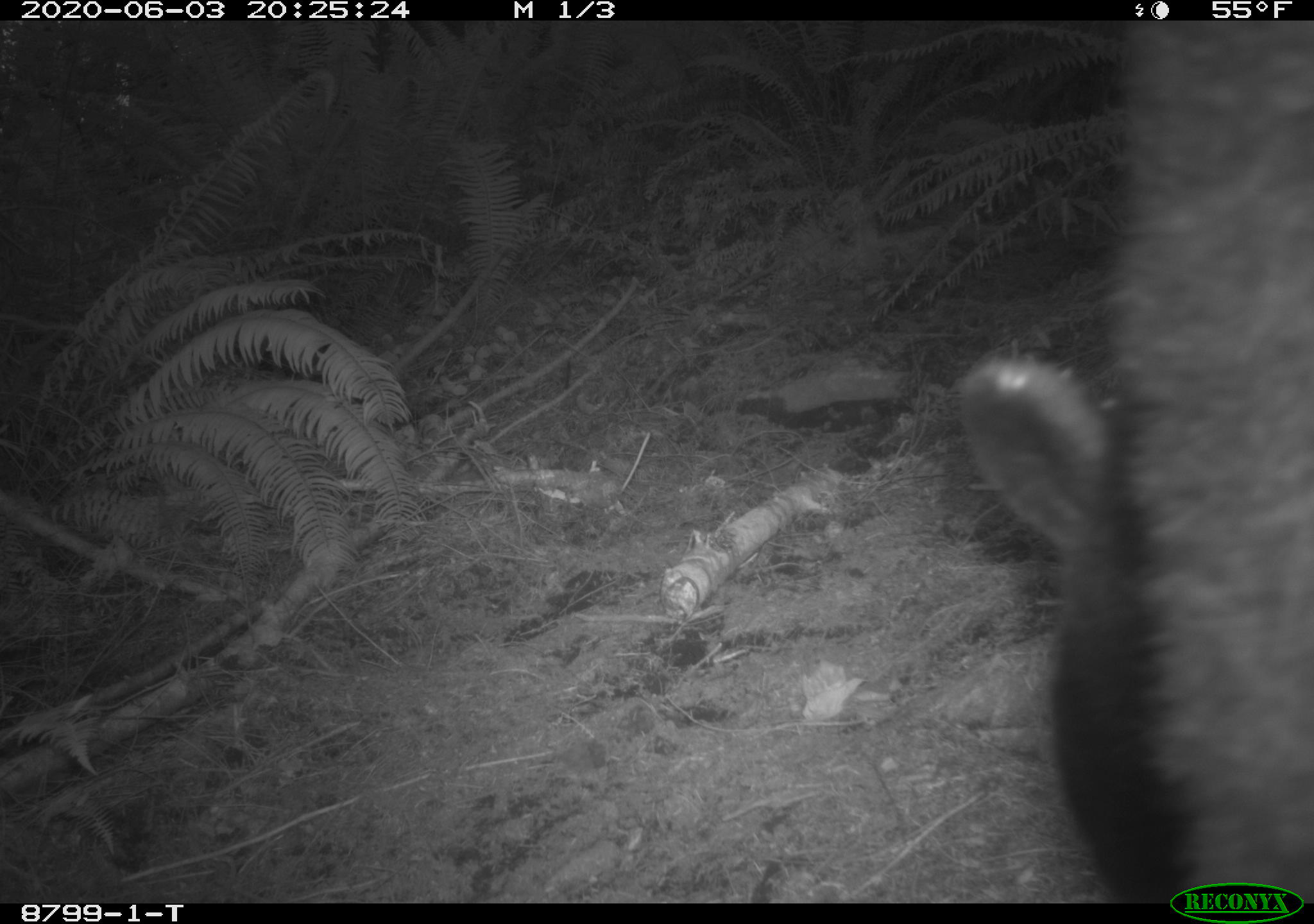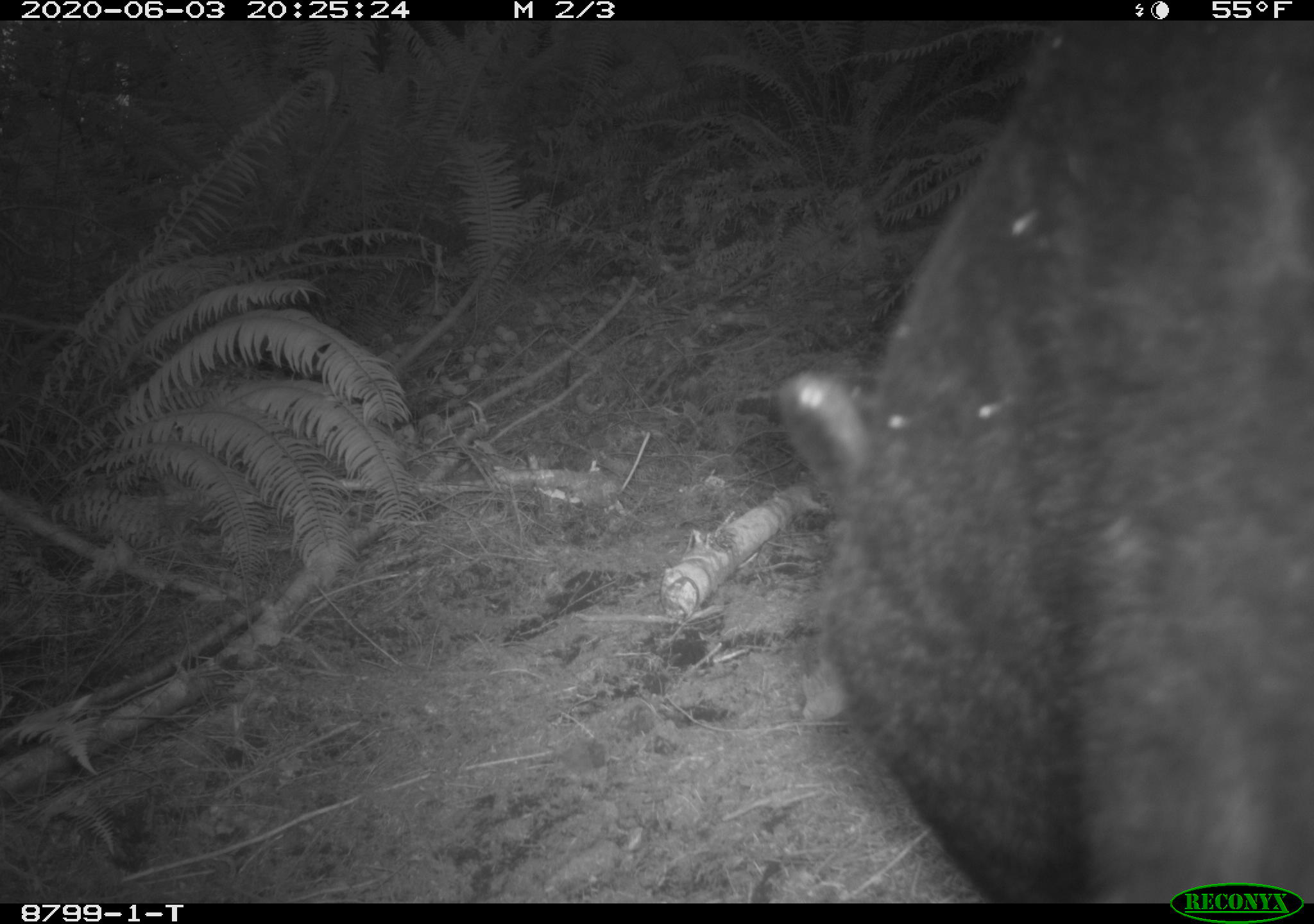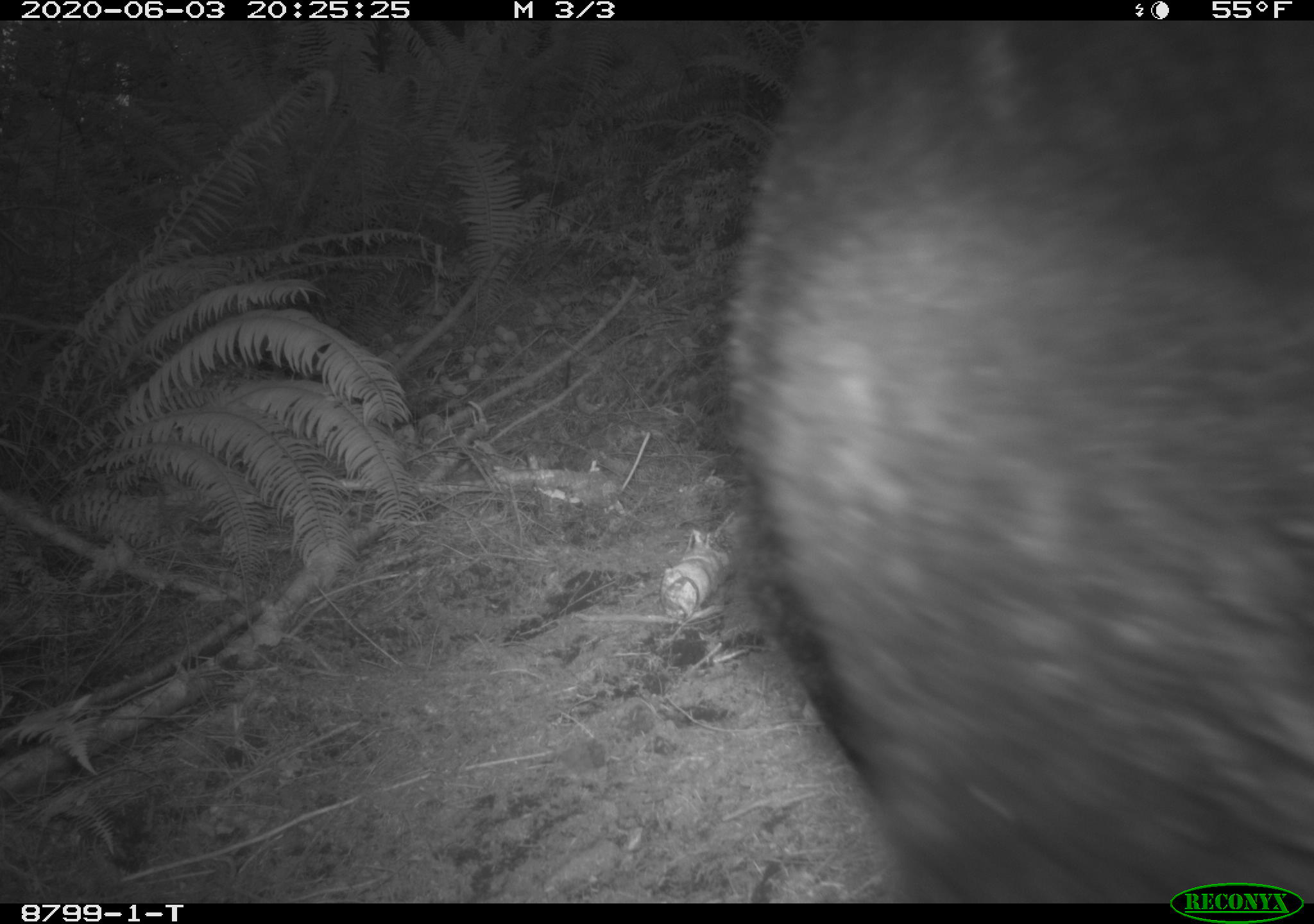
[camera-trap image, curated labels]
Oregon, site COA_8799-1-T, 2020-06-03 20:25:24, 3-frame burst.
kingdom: Animalia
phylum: Chordata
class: Mammalia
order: Carnivora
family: Ursidae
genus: Ursus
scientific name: Ursus americanus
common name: american black bear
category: black bear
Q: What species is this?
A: Black bear (american black bear) (Ursus americanus).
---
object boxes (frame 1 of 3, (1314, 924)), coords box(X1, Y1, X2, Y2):
black bear: box(947, 24, 1311, 875)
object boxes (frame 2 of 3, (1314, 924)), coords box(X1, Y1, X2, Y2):
black bear: box(776, 18, 1307, 879)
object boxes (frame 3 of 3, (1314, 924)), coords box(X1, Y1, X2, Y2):
black bear: box(723, 24, 1311, 879)